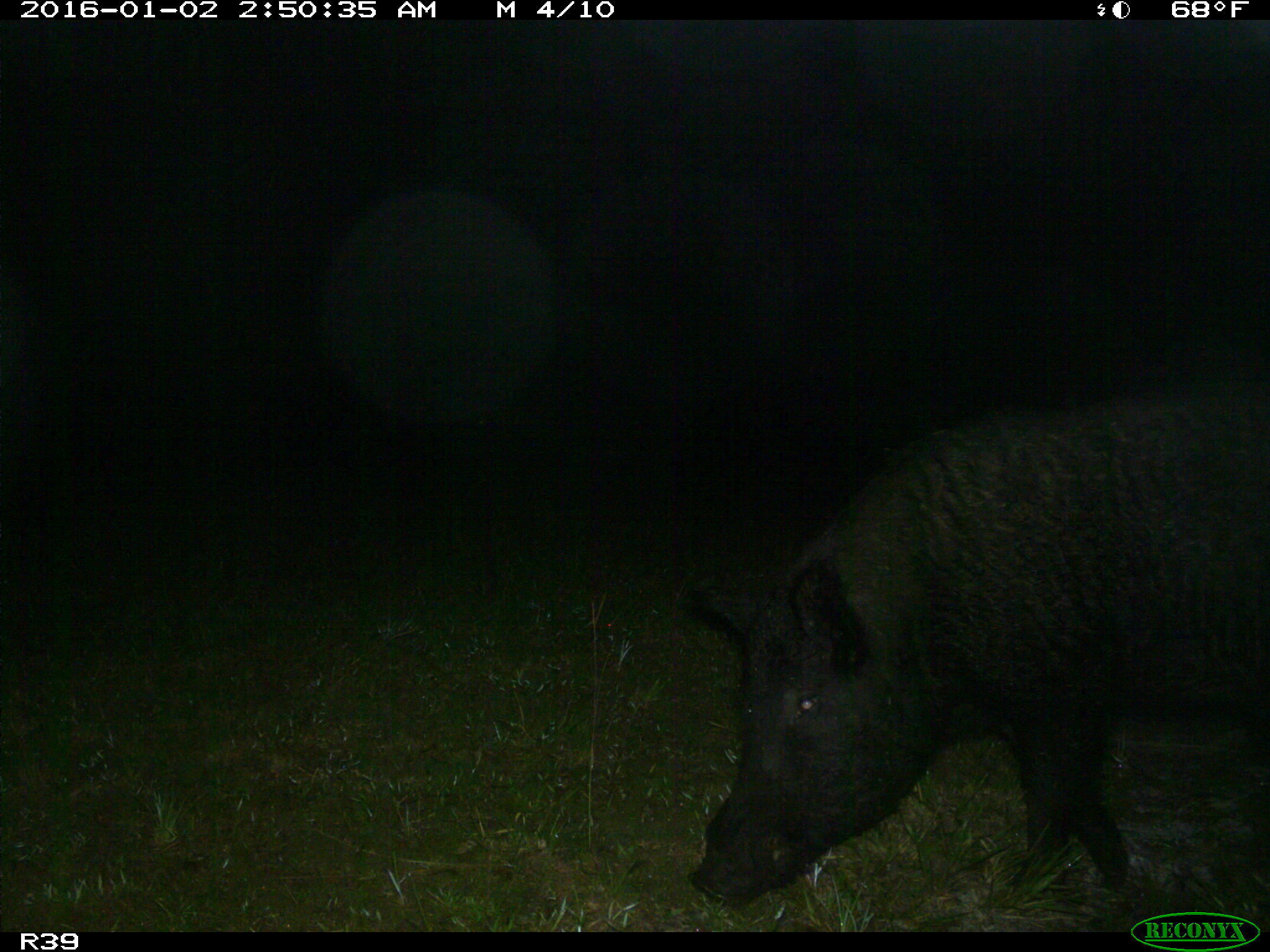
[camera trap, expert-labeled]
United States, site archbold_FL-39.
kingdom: Animalia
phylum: Chordata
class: Mammalia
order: Artiodactyla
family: Suidae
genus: Sus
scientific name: Sus scrofa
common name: wild boar